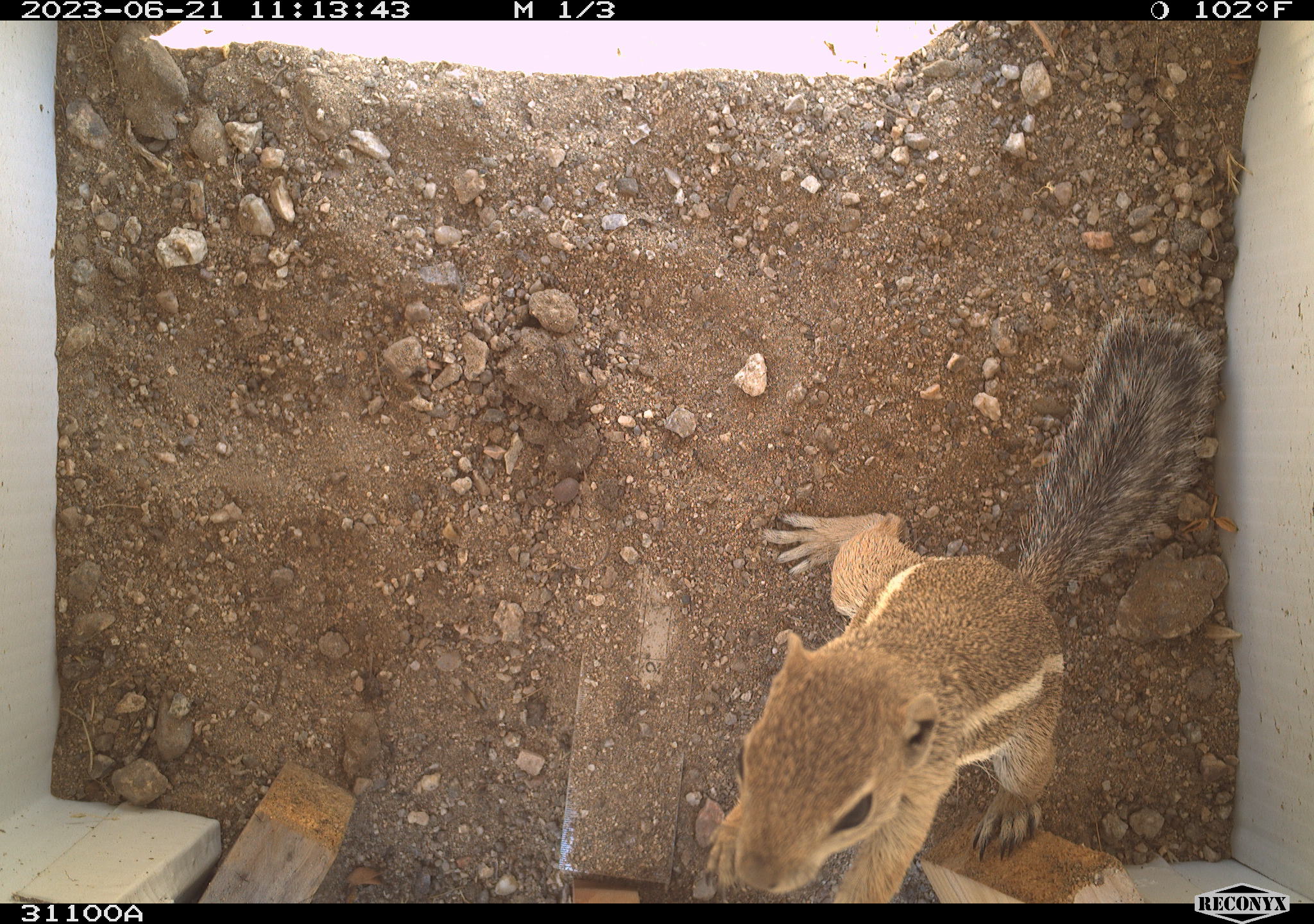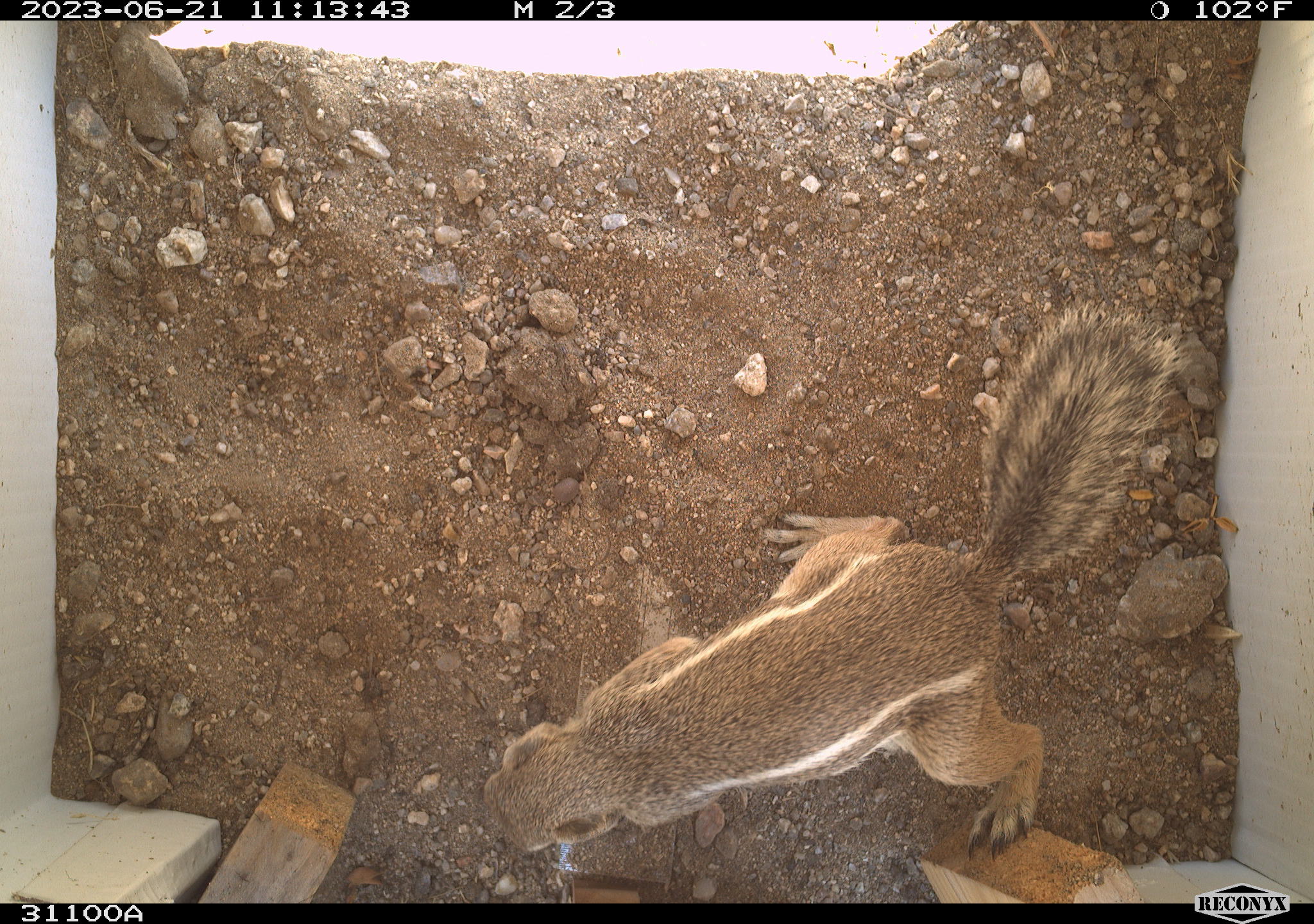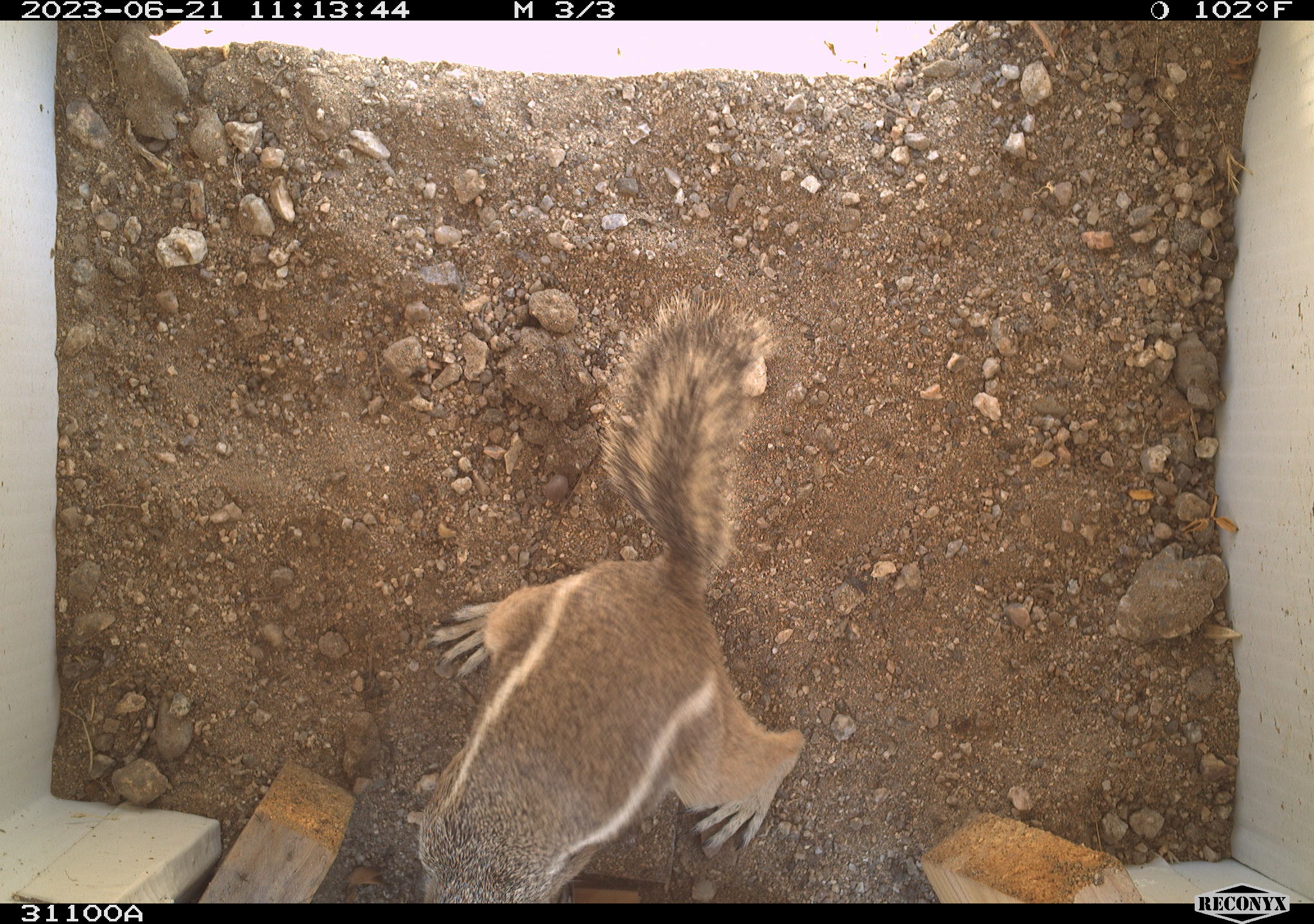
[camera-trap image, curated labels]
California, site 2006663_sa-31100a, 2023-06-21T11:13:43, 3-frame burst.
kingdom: Animalia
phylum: Chordata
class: Mammalia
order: Rodentia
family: Sciuridae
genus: Ammospermophilus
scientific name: Ammospermophilus leucurus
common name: white-tailed antelope squirrel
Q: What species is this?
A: White-tailed antelope squirrel (Ammospermophilus leucurus).